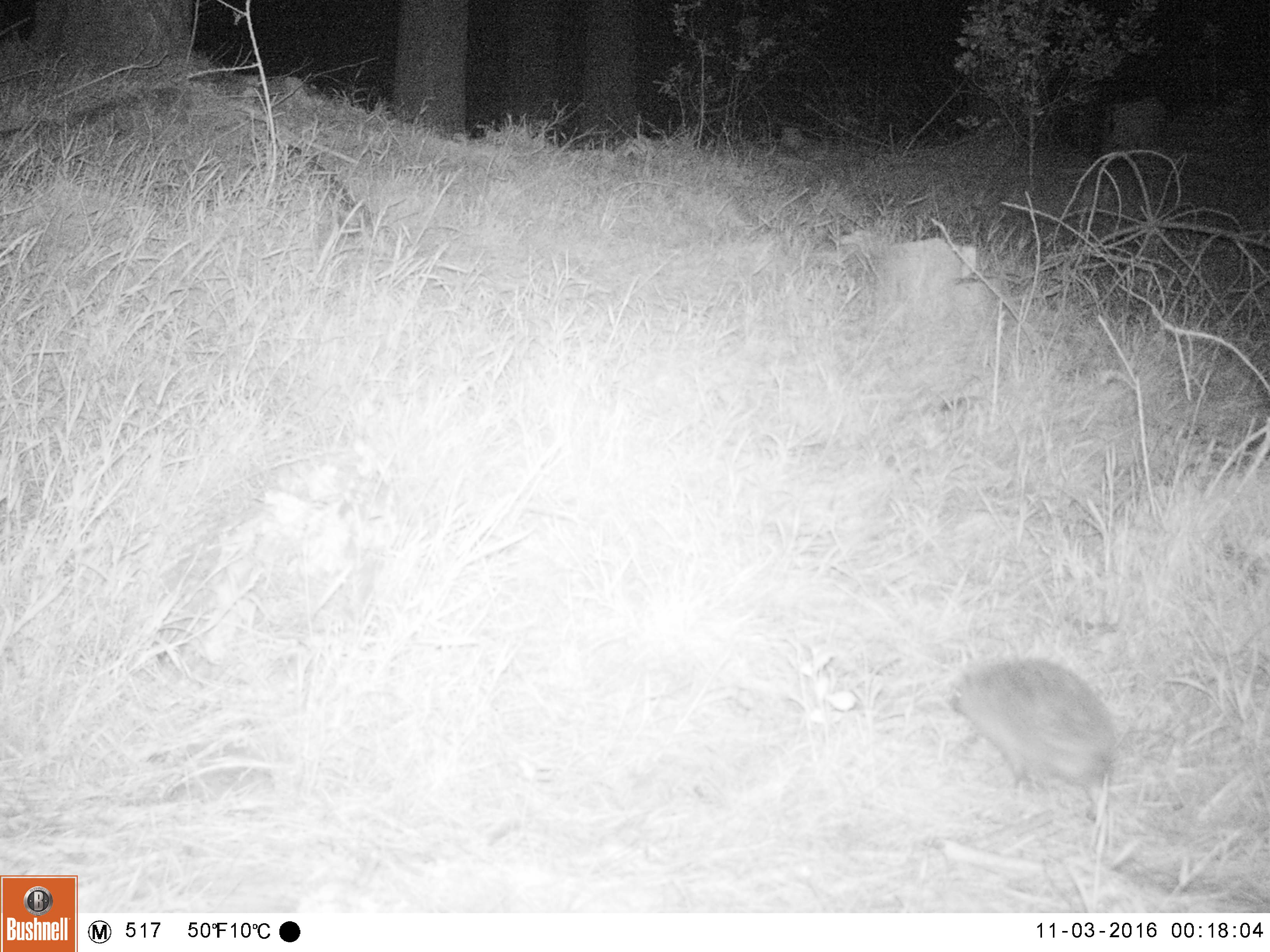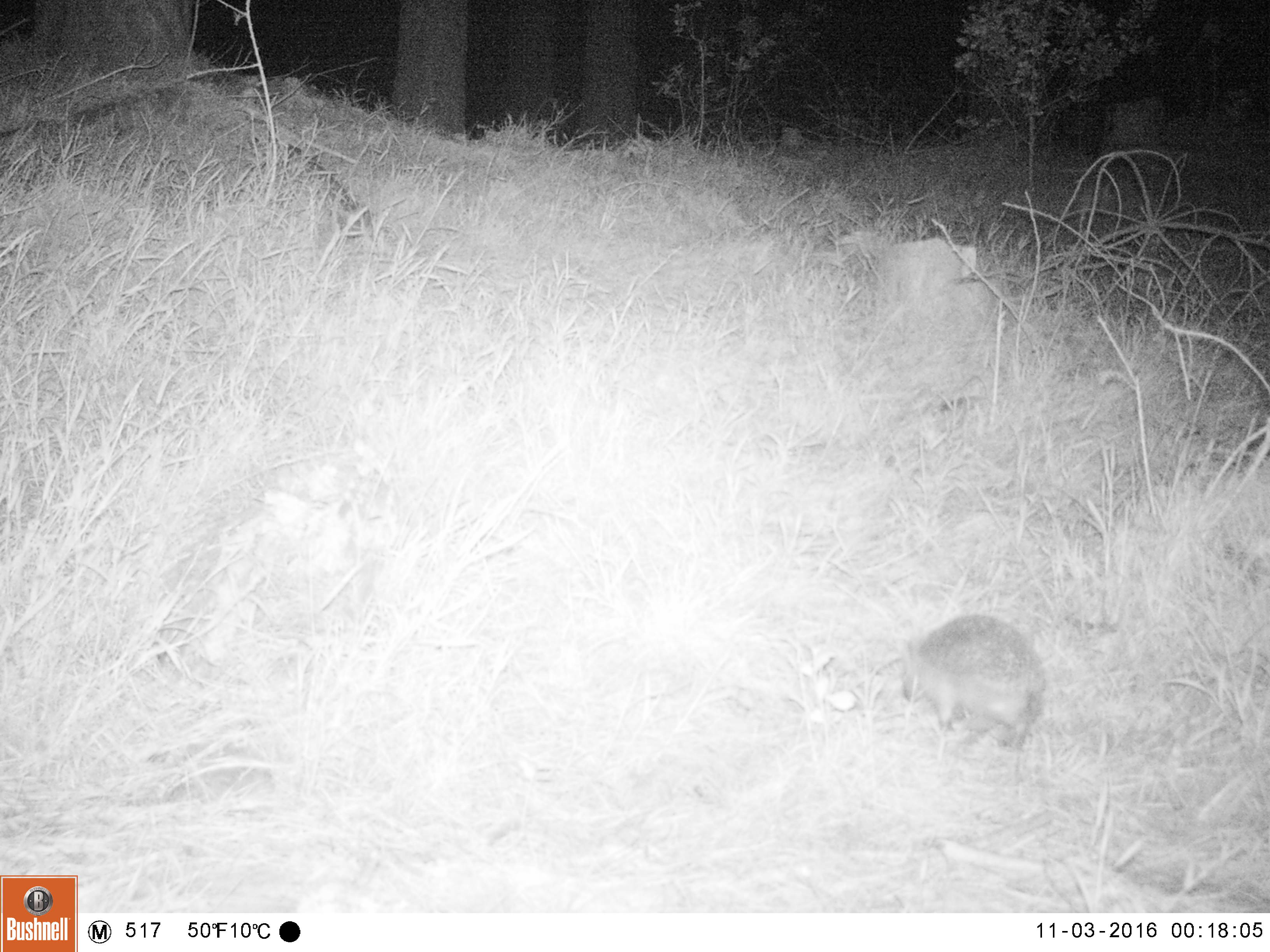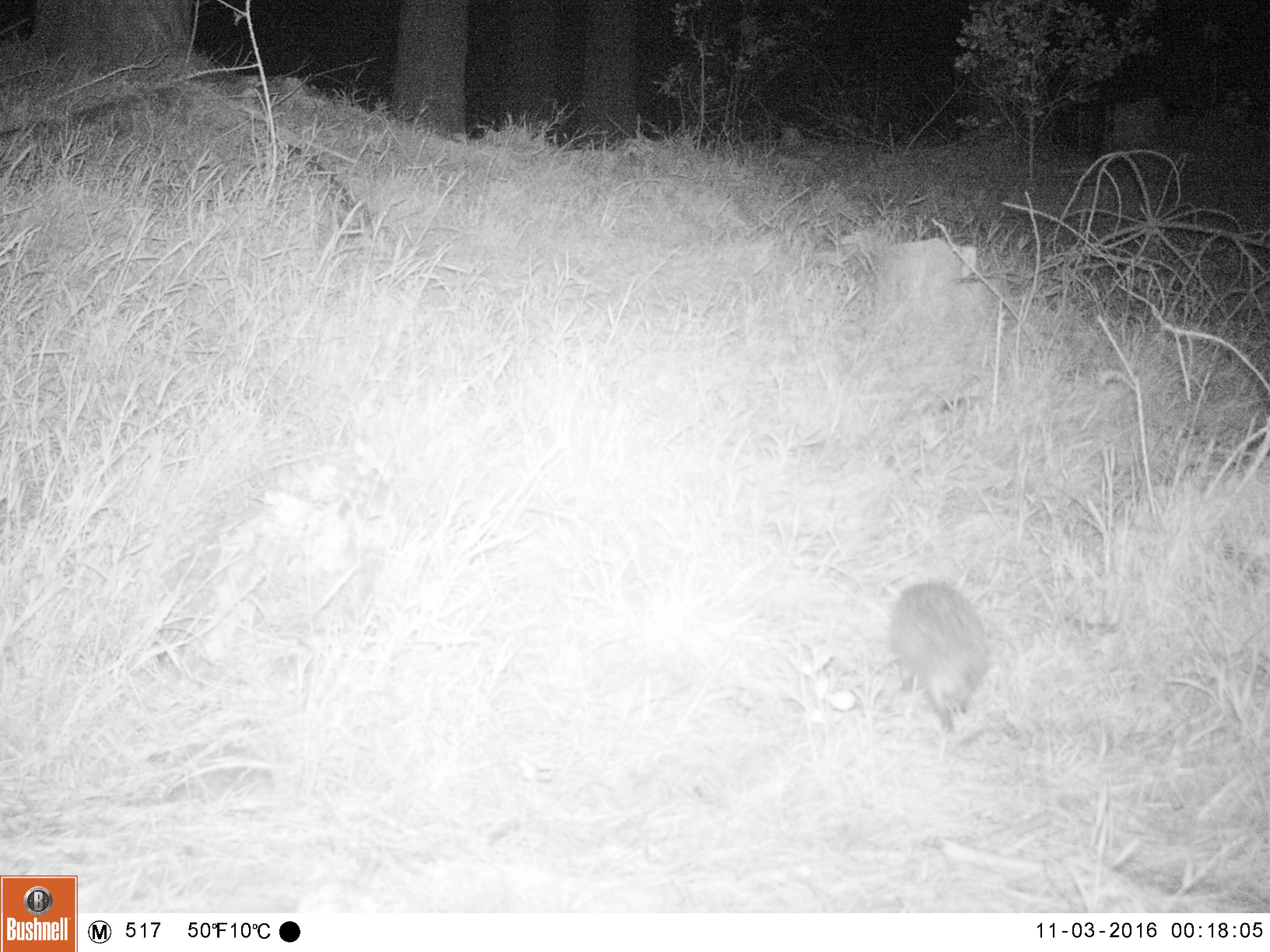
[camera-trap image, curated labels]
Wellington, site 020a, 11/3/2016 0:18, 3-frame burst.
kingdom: Animalia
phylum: Chordata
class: Mammalia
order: Eulipotyphla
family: Erinaceidae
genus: Erinaceus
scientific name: Erinaceus europaeus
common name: hedgehog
Hedgehog (Erinaceus europaeus).